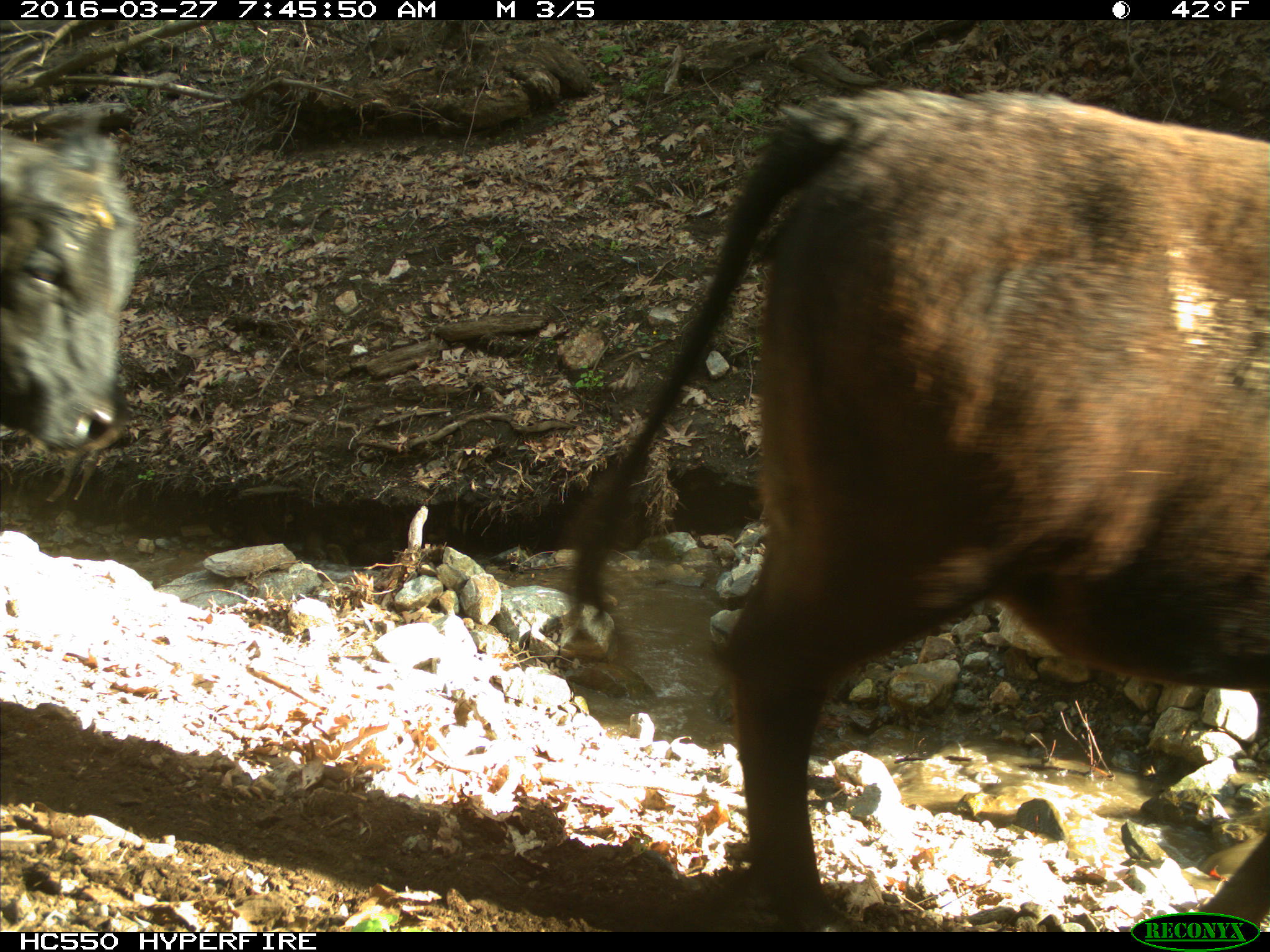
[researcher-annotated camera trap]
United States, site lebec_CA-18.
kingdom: Animalia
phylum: Chordata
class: Mammalia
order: Artiodactyla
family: Bovidae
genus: Bos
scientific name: Bos taurus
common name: domestic cow